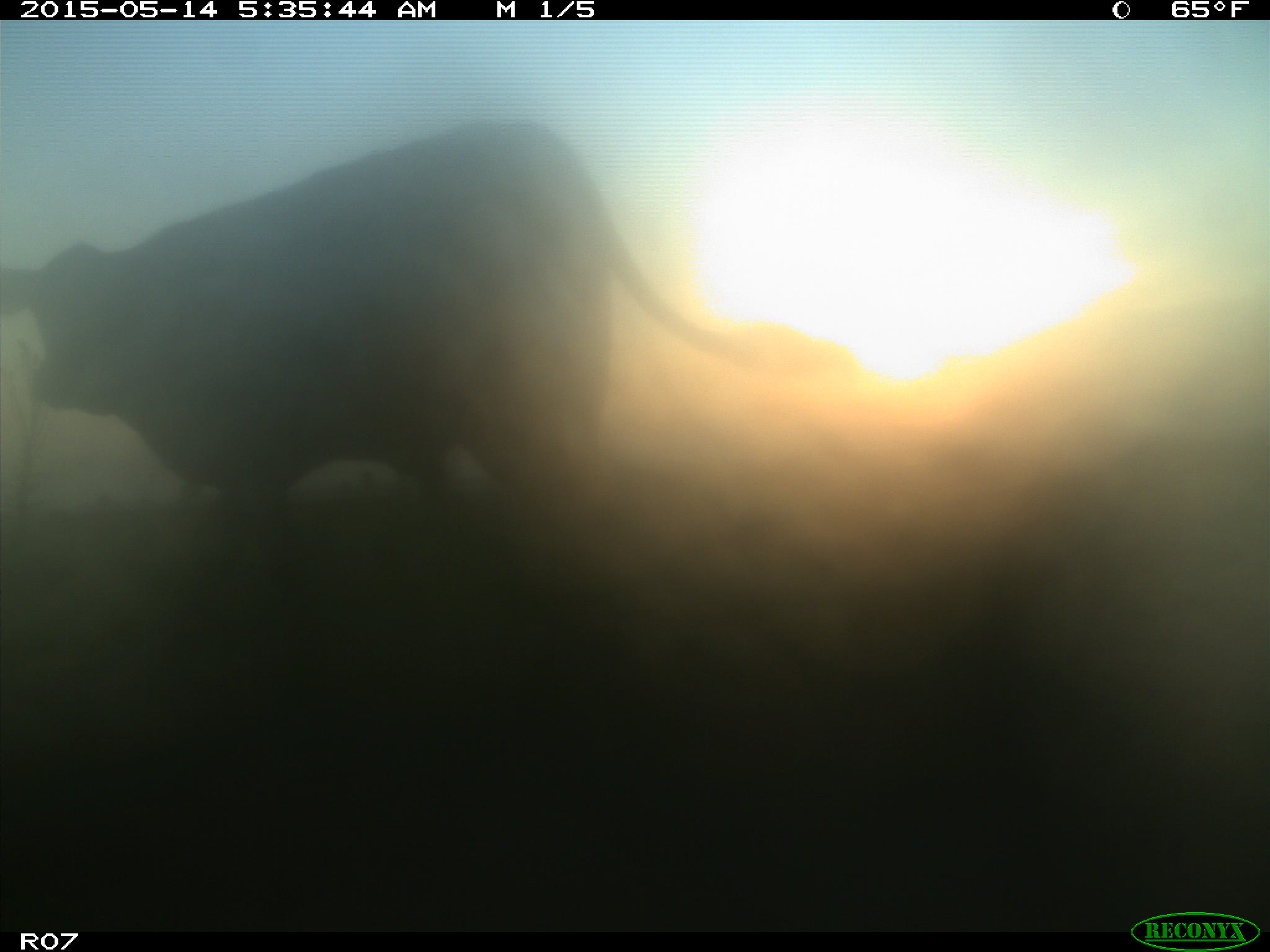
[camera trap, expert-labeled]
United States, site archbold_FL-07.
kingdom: Animalia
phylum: Chordata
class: Mammalia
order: Artiodactyla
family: Bovidae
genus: Bos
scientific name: Bos taurus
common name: domestic cow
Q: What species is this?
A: Bos taurus (domestic cow).